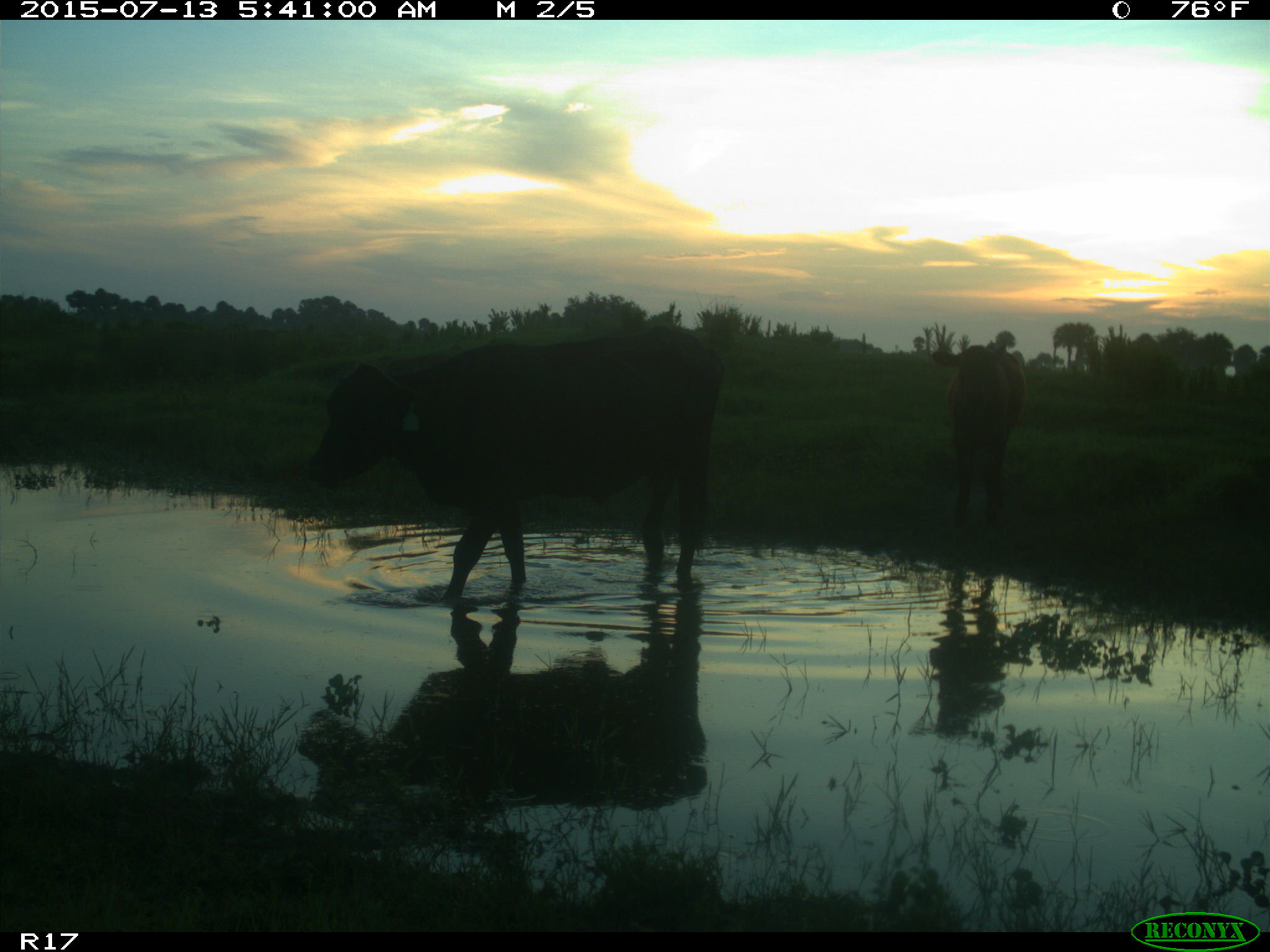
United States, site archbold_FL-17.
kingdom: Animalia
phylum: Chordata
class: Mammalia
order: Artiodactyla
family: Bovidae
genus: Bos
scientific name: Bos taurus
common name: domestic cow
Bos taurus (domestic cow).